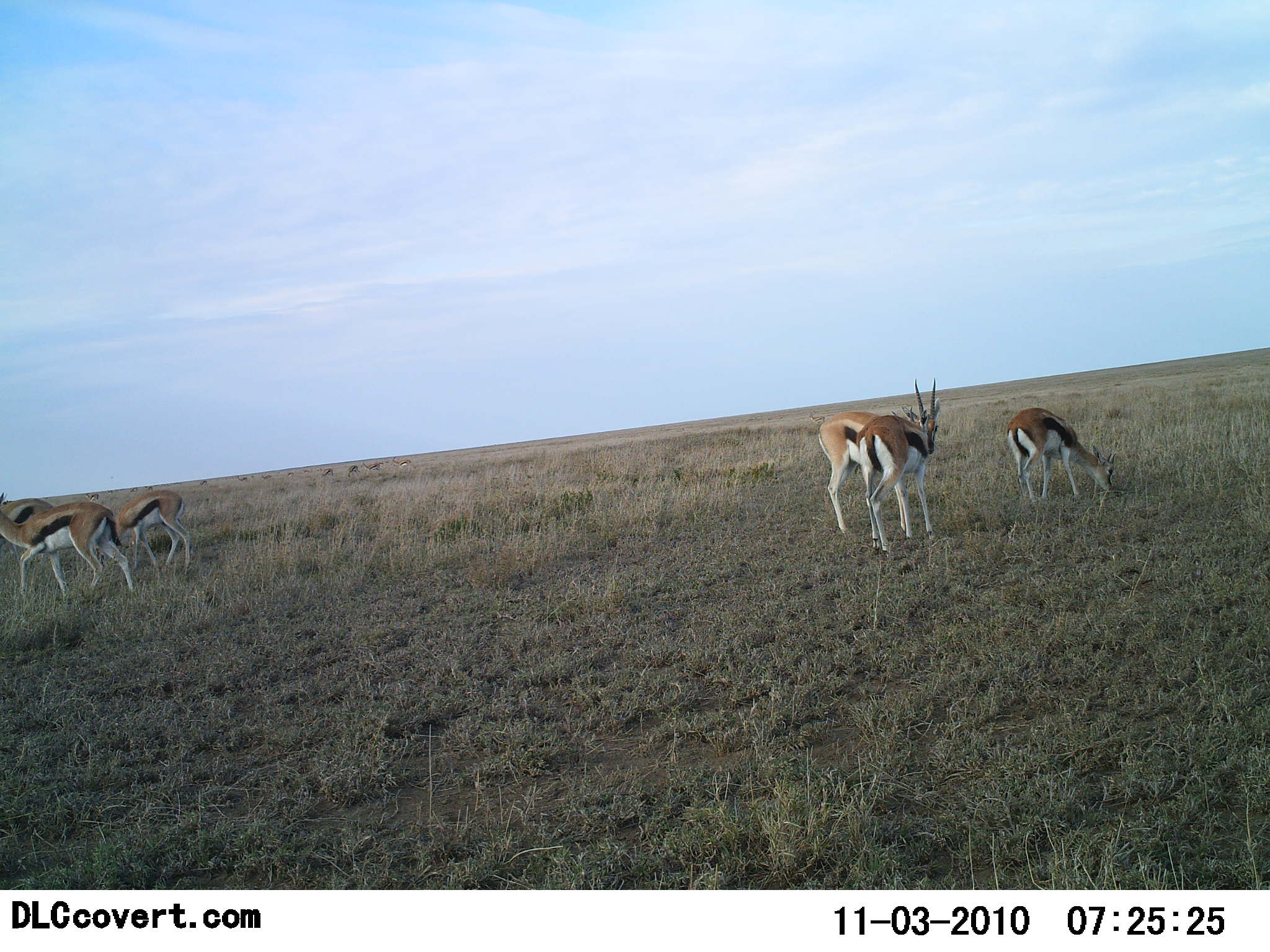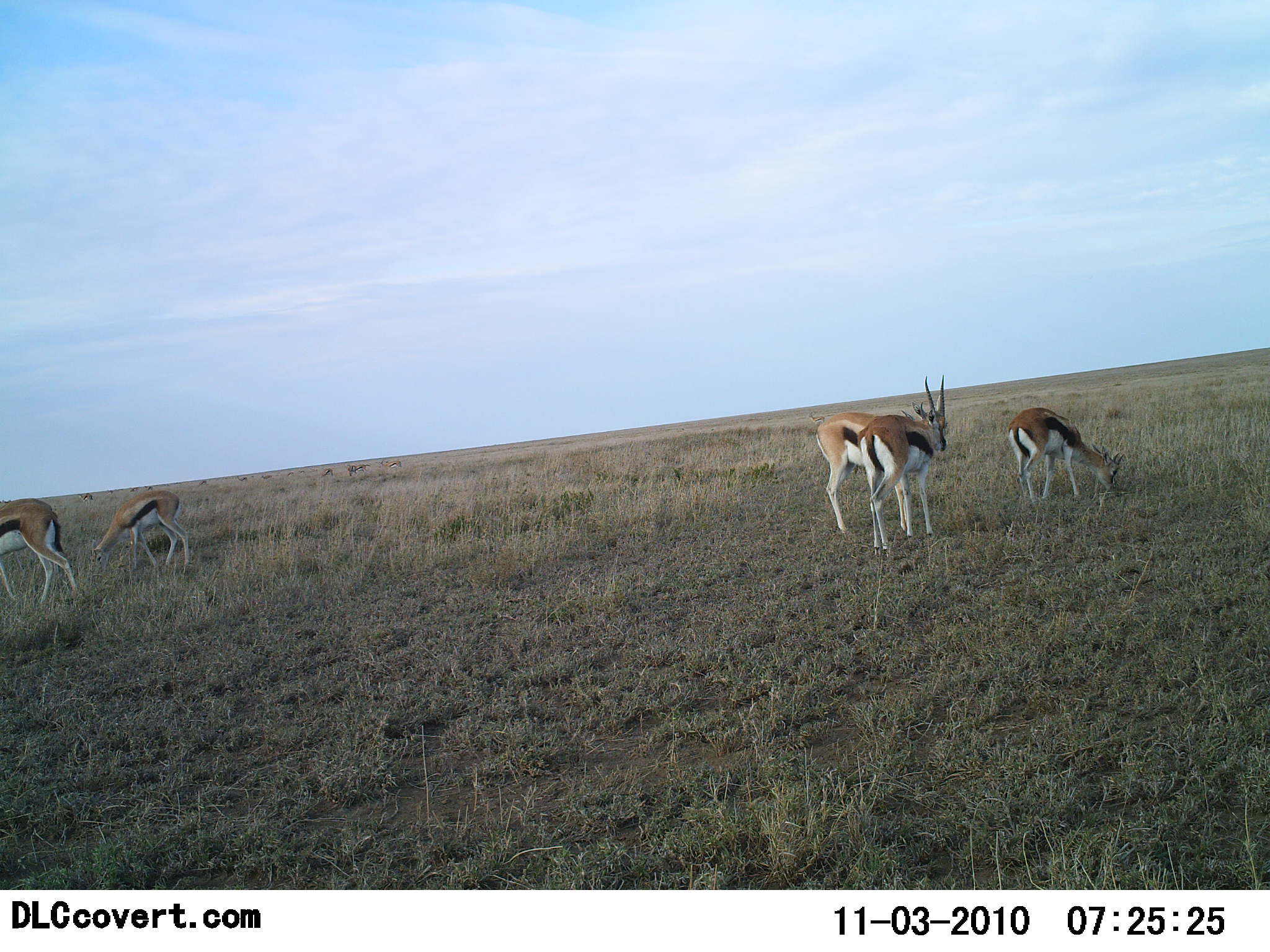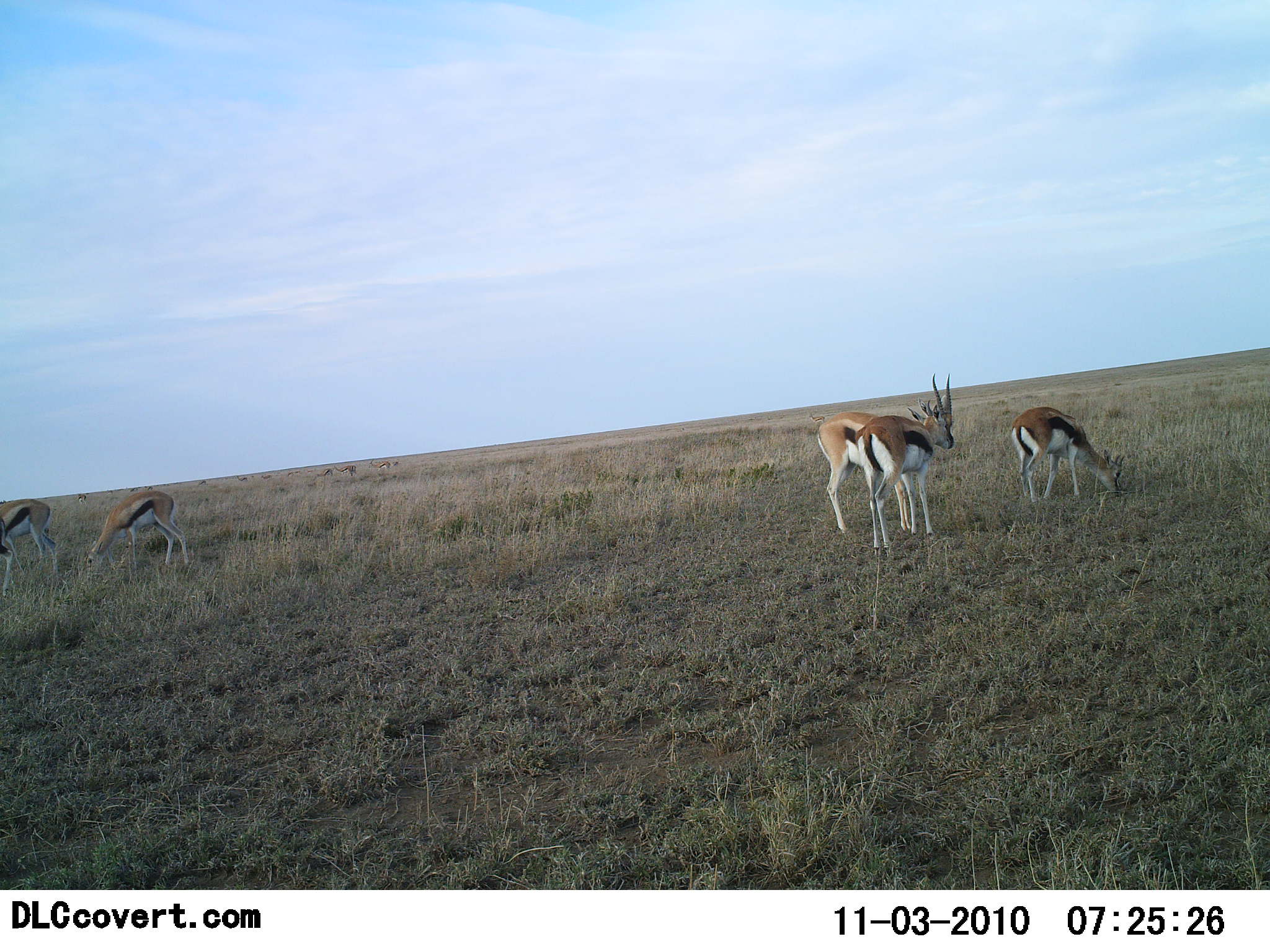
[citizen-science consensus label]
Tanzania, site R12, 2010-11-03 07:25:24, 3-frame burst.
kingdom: Animalia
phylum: Chordata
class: Mammalia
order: Artiodactyla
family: Bovidae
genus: Eudorcas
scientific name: Eudorcas thomsonii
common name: thomson's gazelle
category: gazellethomsons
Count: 5.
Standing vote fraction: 38%.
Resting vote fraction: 0%.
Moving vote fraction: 24%.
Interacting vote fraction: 0%.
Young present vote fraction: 19%.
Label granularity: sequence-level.